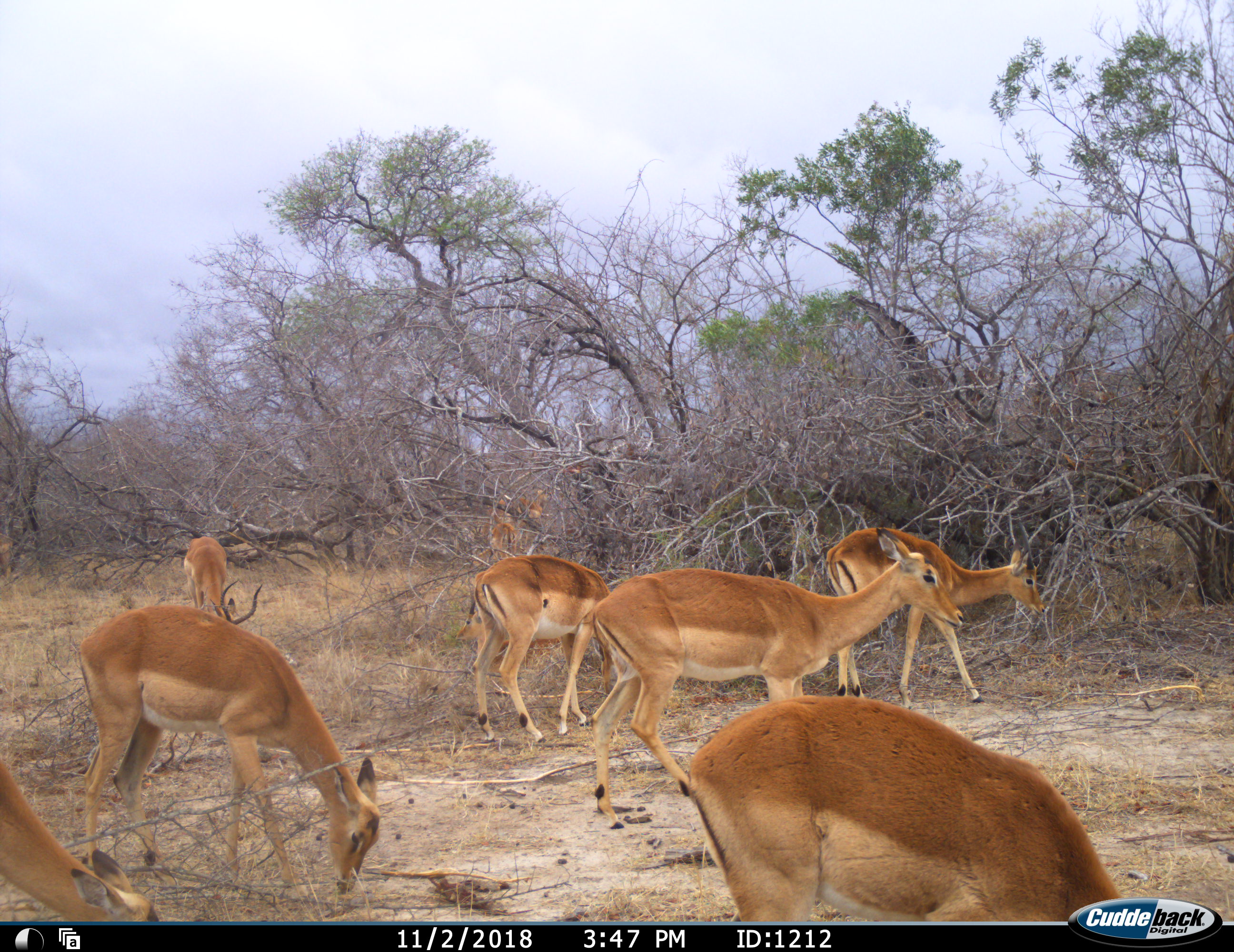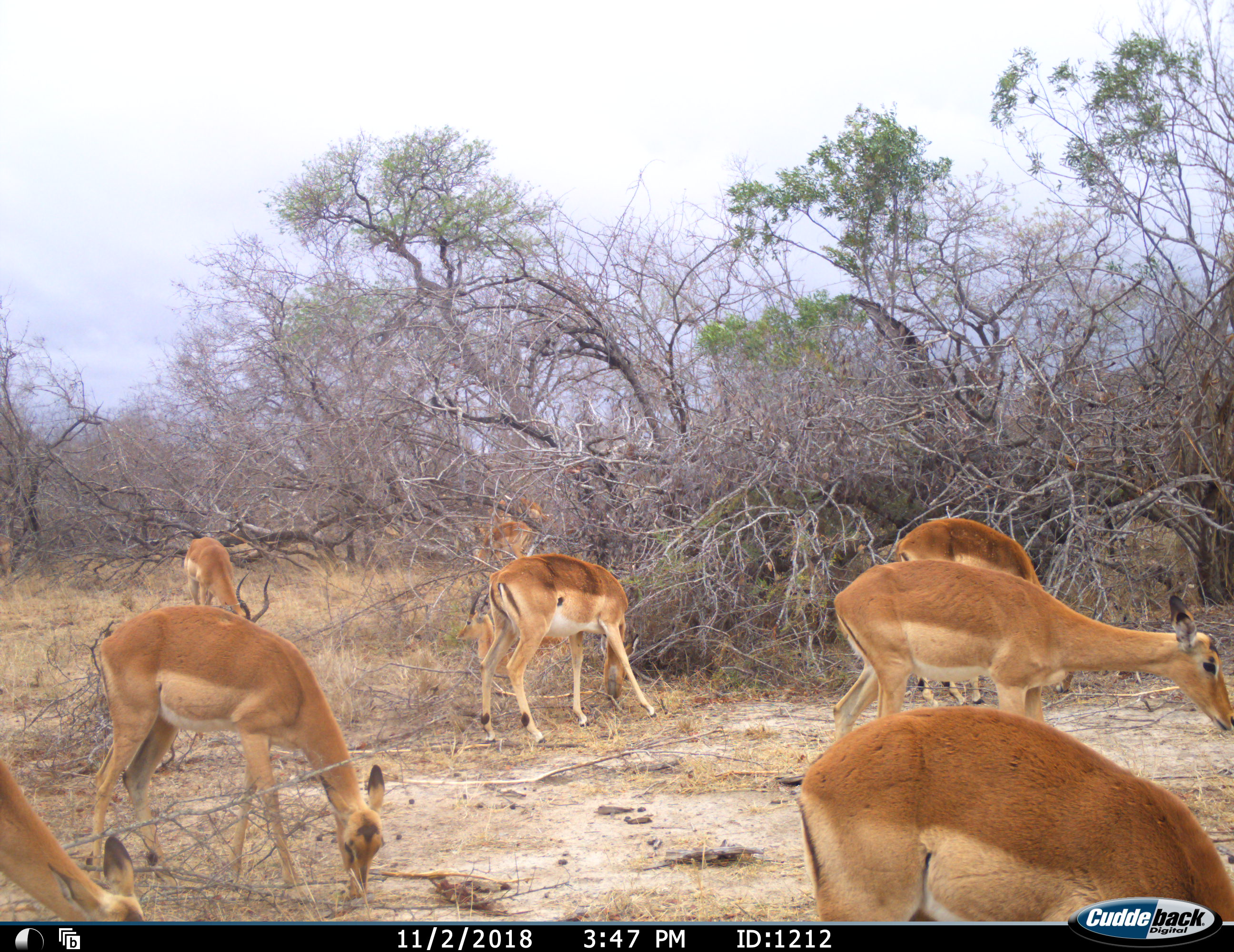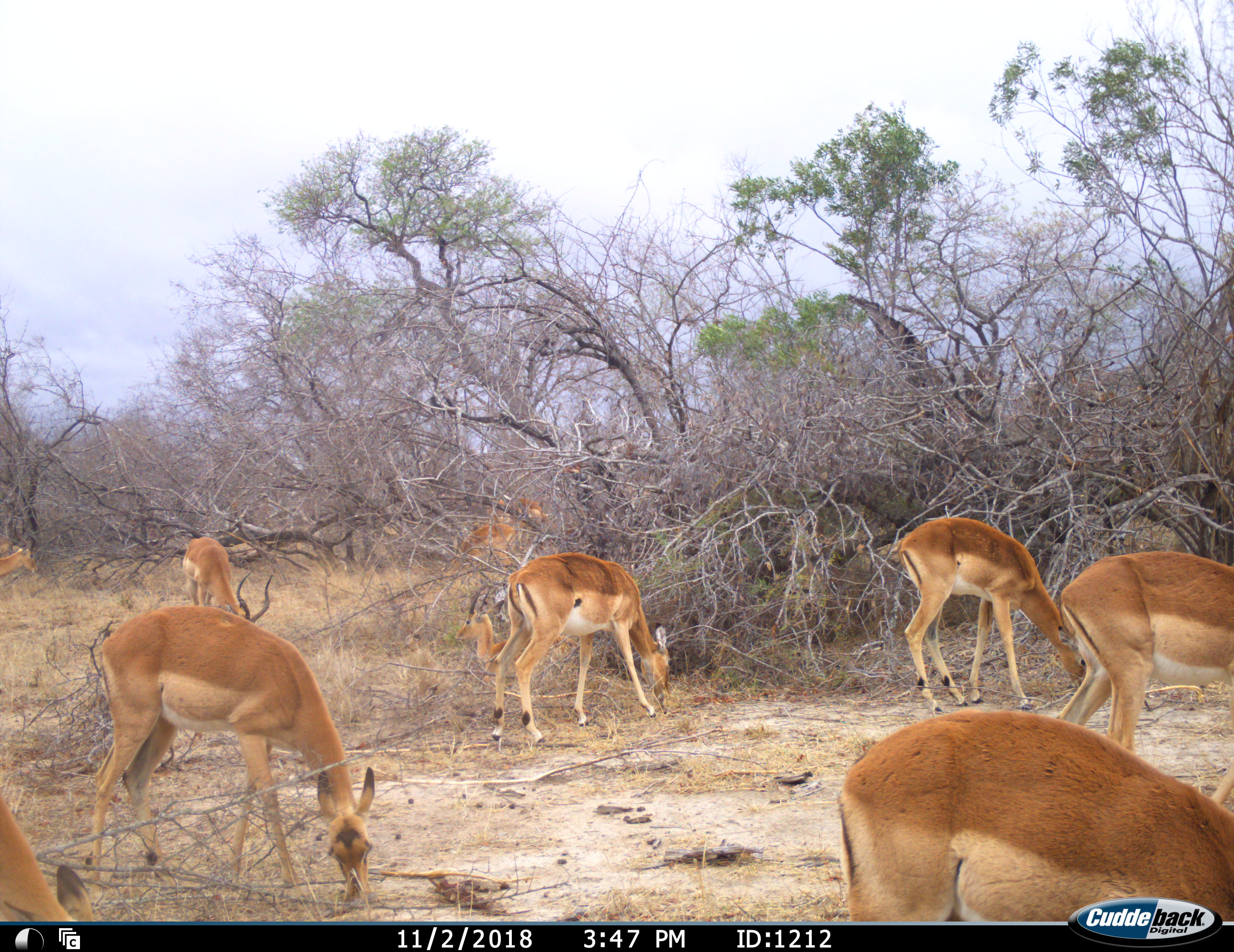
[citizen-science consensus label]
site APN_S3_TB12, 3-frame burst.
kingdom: Animalia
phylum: Chordata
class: Mammalia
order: Artiodactyla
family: Bovidae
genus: Aepyceros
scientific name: Aepyceros melampus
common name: impala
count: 10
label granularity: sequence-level